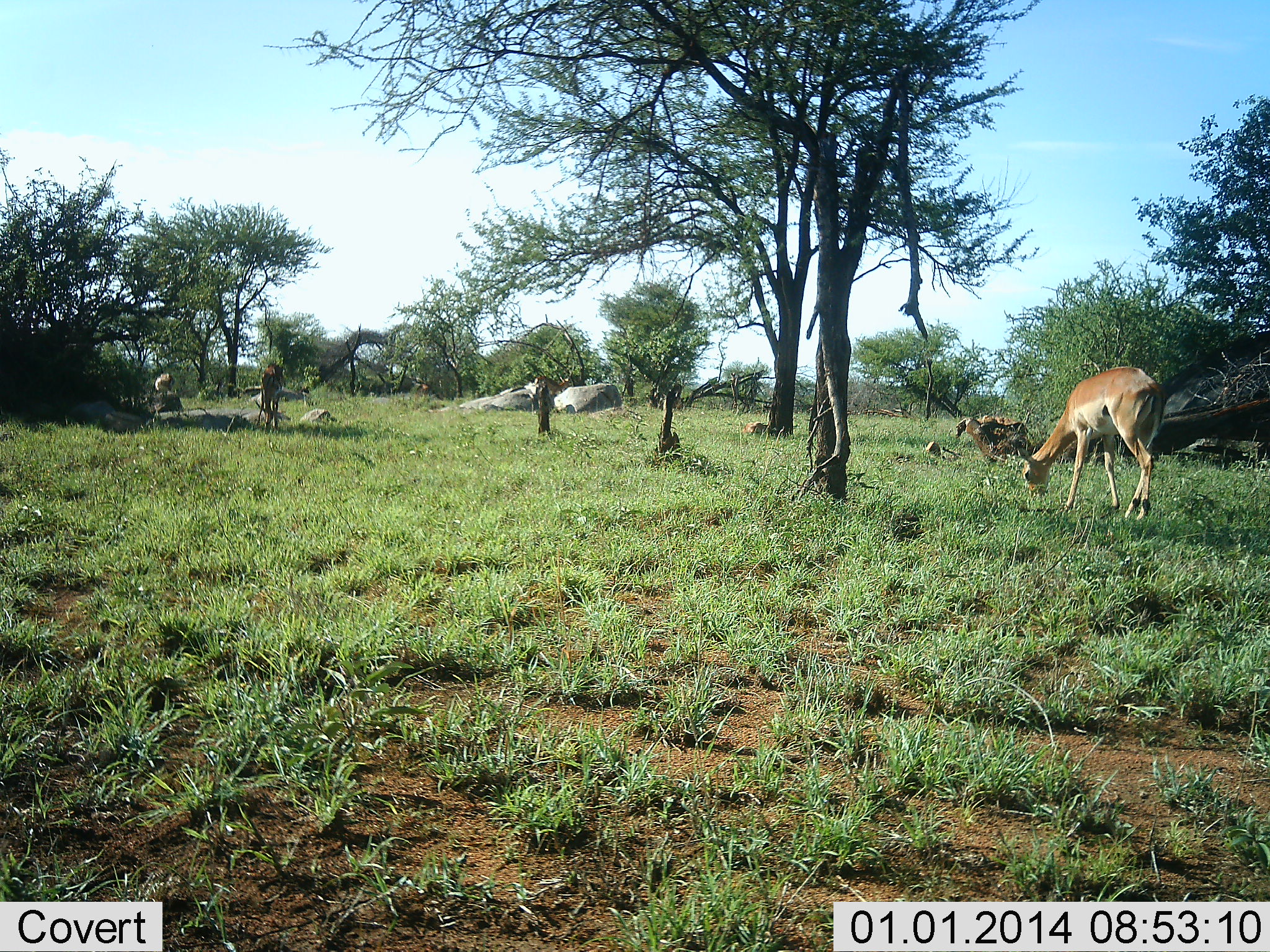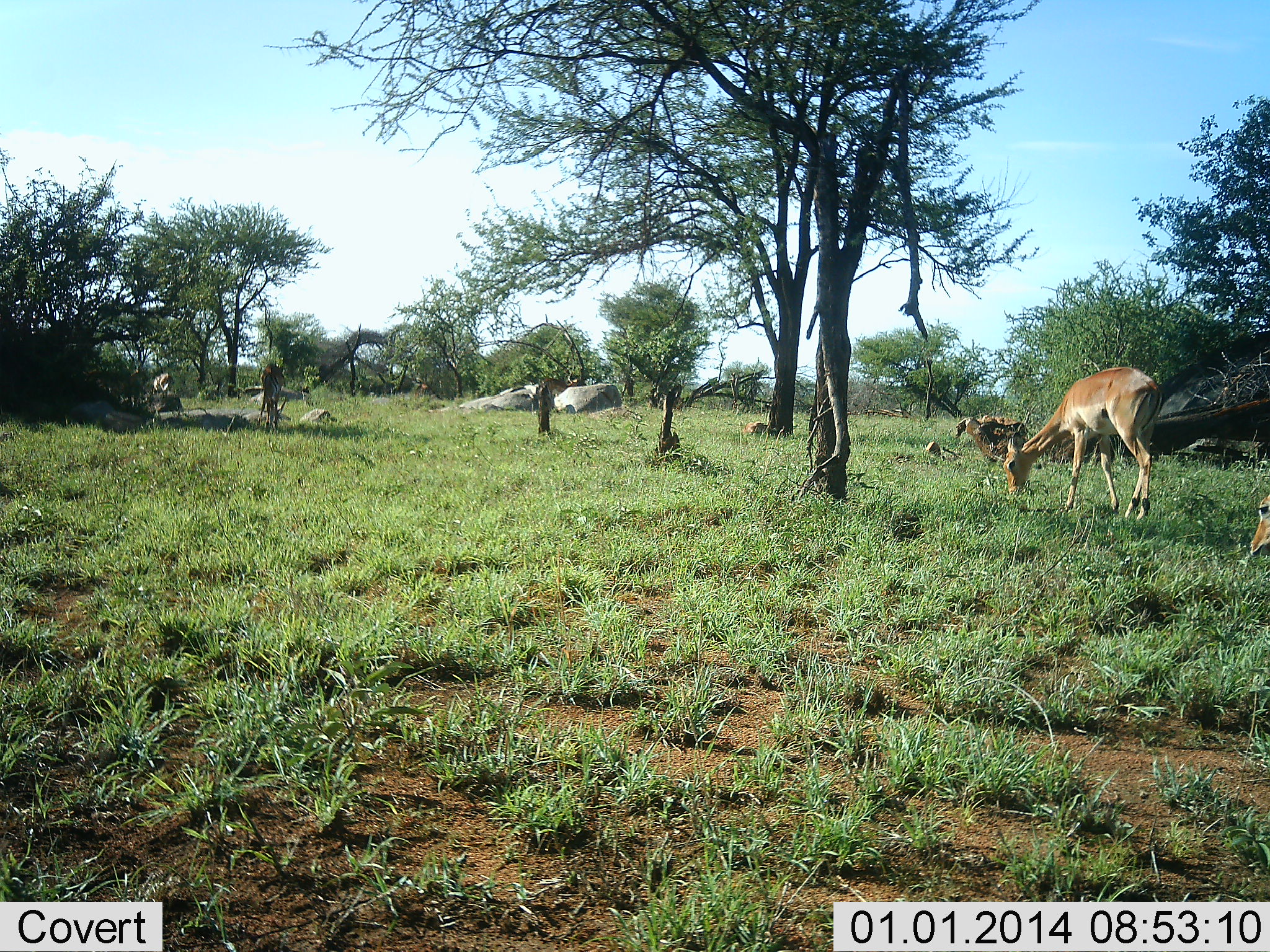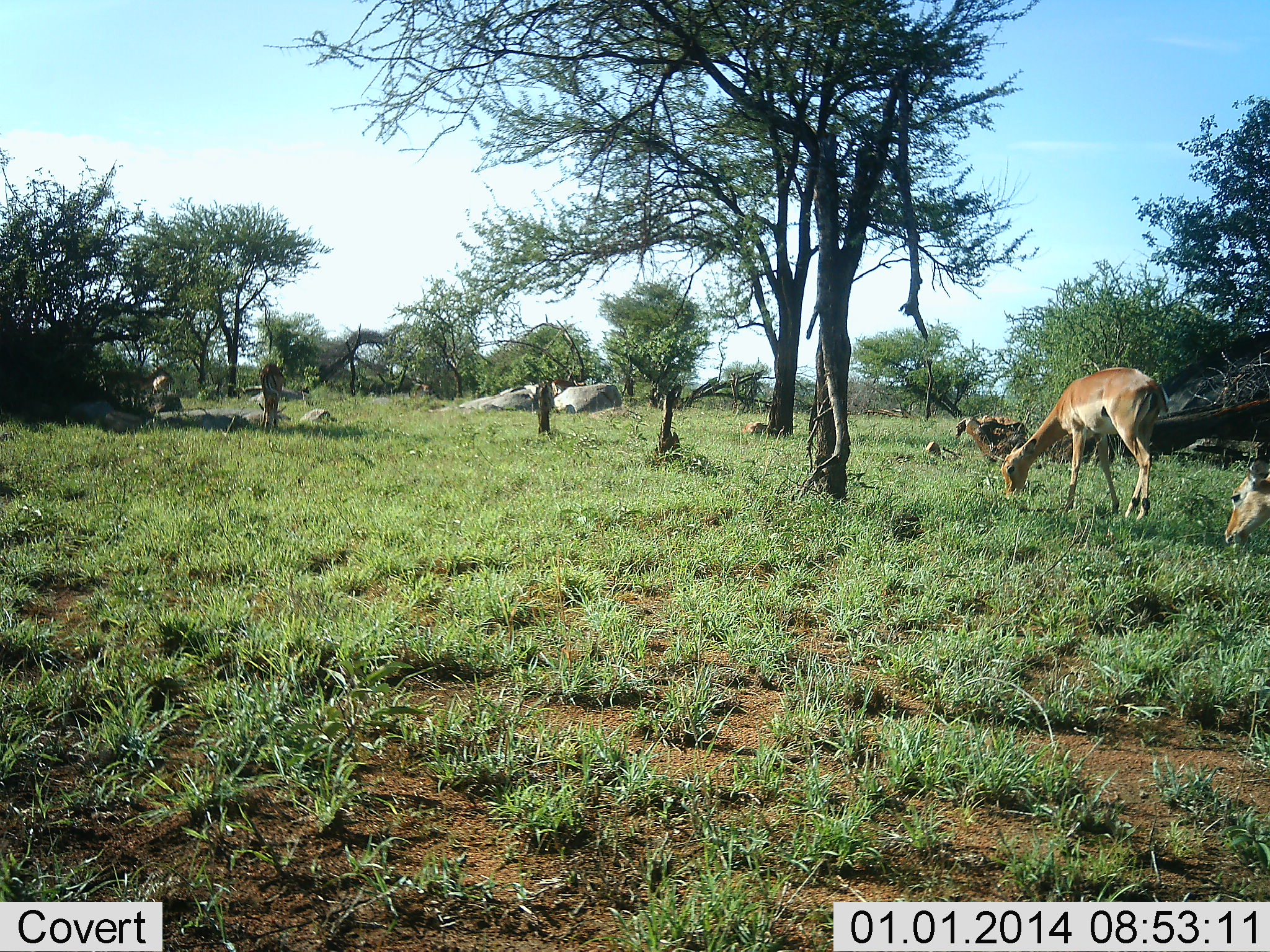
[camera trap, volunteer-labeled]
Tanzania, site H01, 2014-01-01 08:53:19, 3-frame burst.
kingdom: Animalia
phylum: Chordata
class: Mammalia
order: Artiodactyla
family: Bovidae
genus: Aepyceros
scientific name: Aepyceros melampus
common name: impala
Impala (Aepyceros melampus), count 7. Behavior (volunteer vote fractions): standing 18%, resting 9%, moving 27%, interacting 0%. Young present (vote fraction): 0%. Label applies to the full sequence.